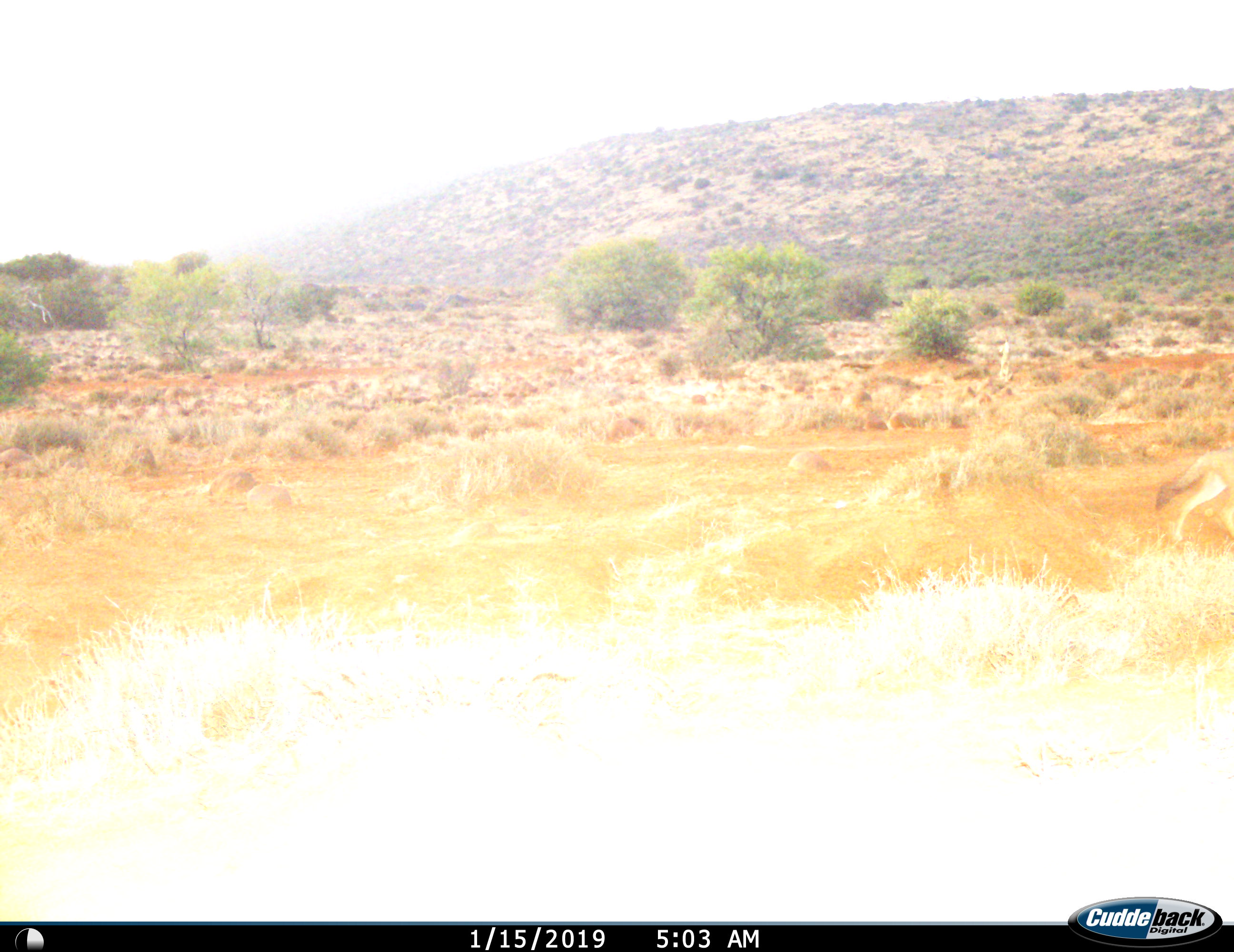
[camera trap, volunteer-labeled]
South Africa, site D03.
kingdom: Animalia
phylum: Chordata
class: Mammalia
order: Carnivora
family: Canidae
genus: Lupulella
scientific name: Lupulella mesomelas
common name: black-backed jackal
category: jackalblackbacked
Jackalblackbacked (black-backed jackal) (Lupulella mesomelas), count 1. Behavior (volunteer vote fractions): standing 12%, resting 0%, moving 100%, interacting 0%. Young present (vote fraction): 0%. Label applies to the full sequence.